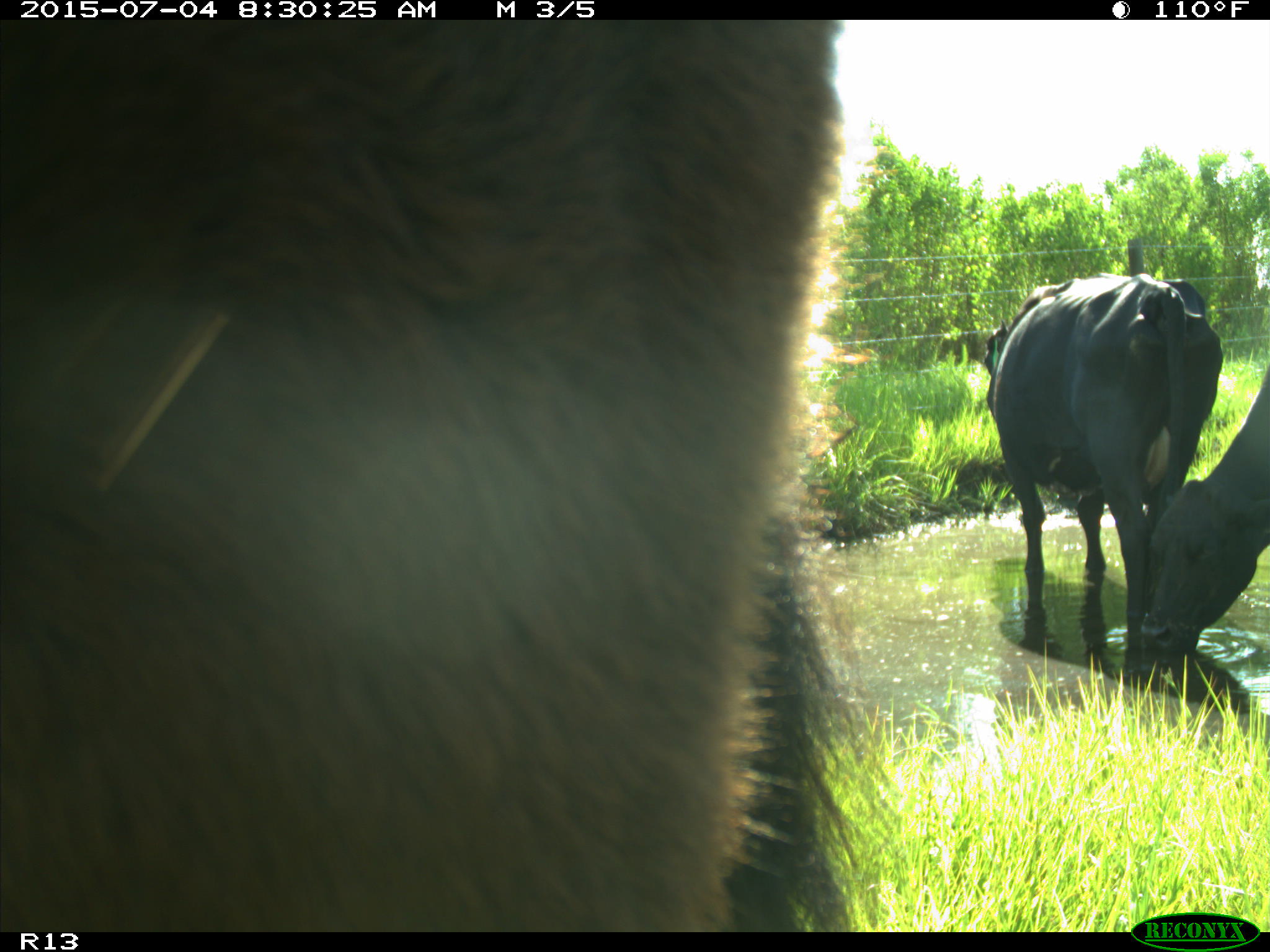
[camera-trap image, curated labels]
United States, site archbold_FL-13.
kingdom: Animalia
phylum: Chordata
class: Mammalia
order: Artiodactyla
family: Bovidae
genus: Bos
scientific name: Bos taurus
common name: domestic cow